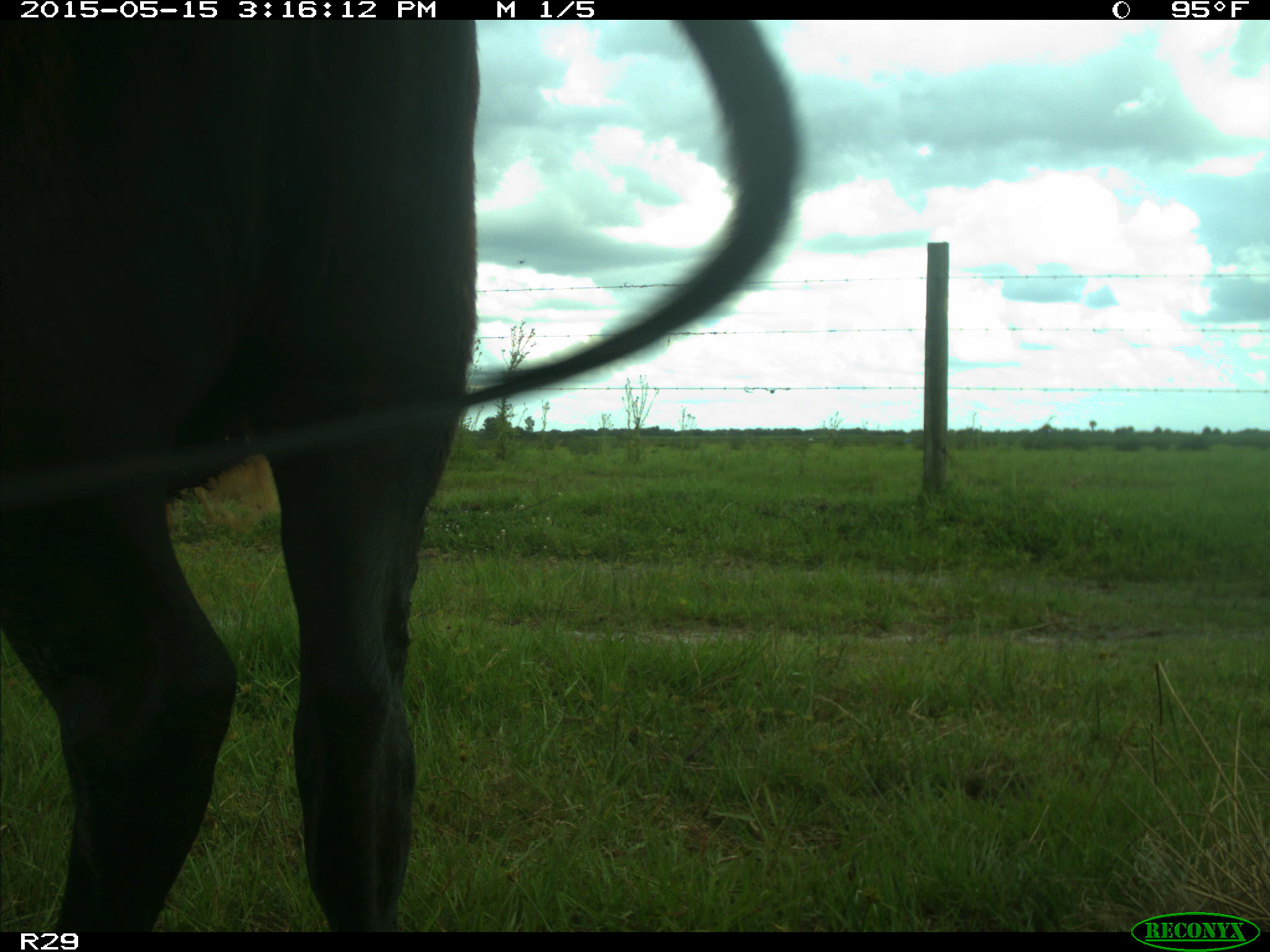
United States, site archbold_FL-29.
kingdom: Animalia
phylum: Chordata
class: Mammalia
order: Artiodactyla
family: Bovidae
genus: Bos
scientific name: Bos taurus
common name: domestic cow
Bos taurus (domestic cow).